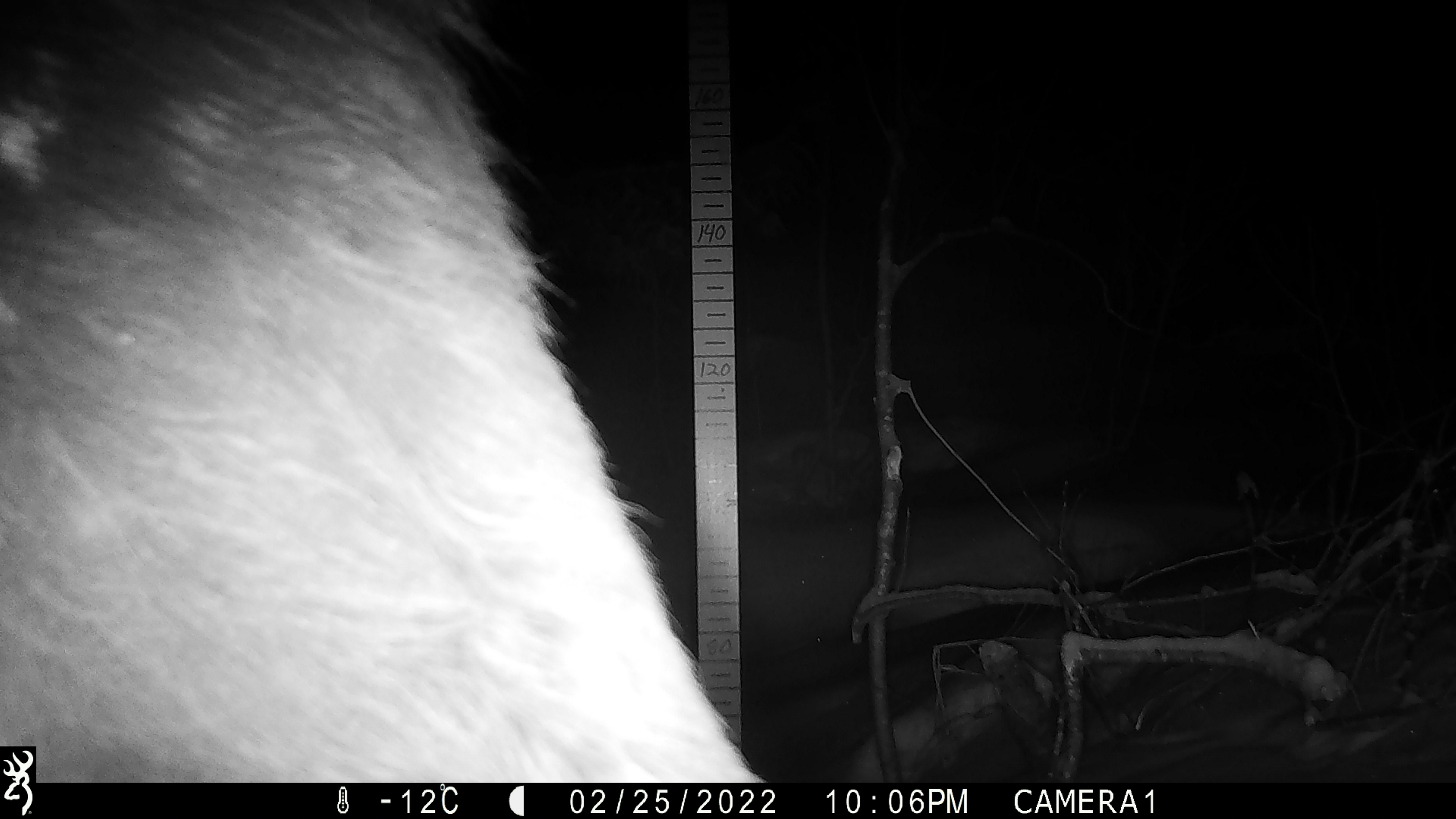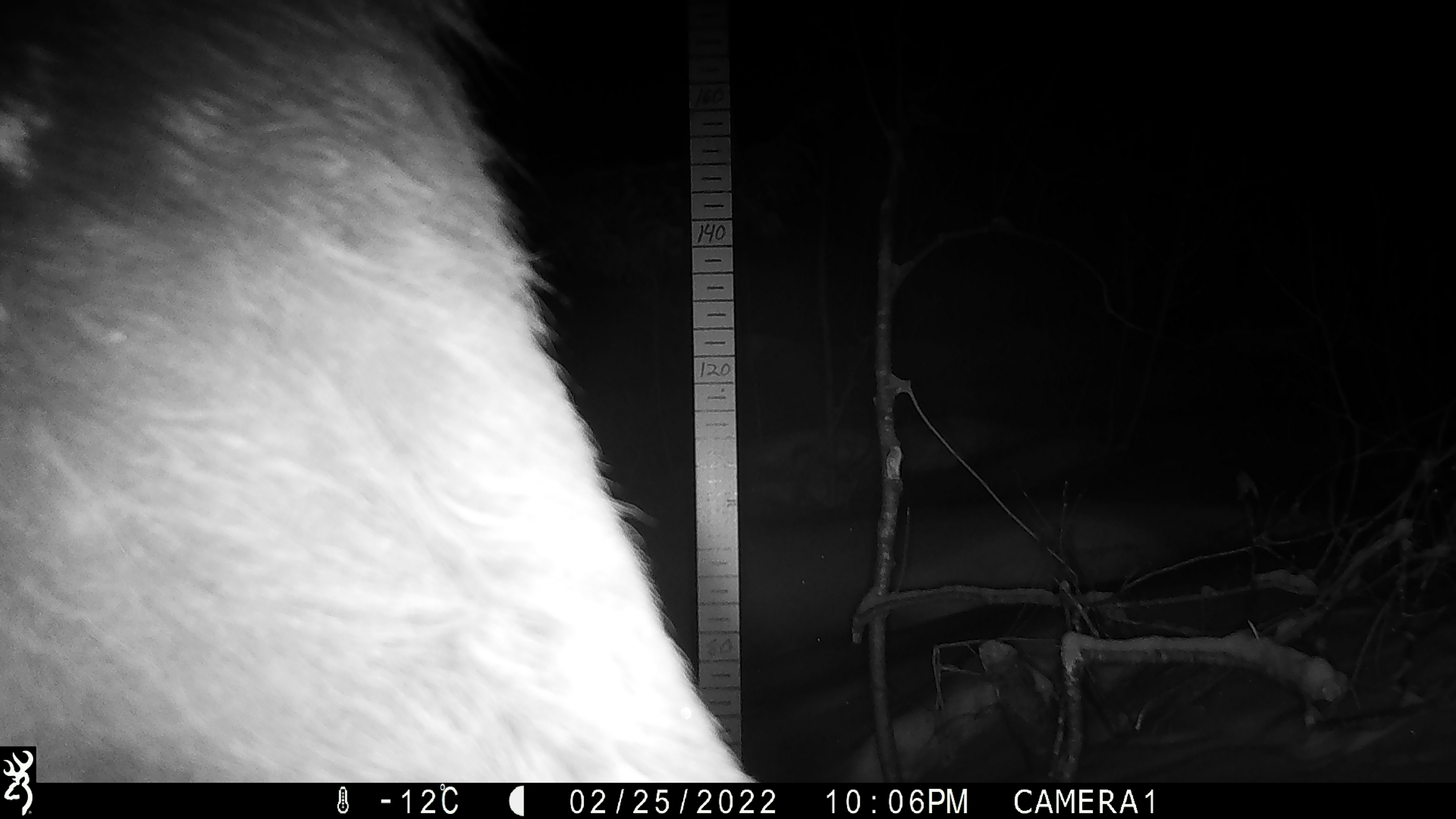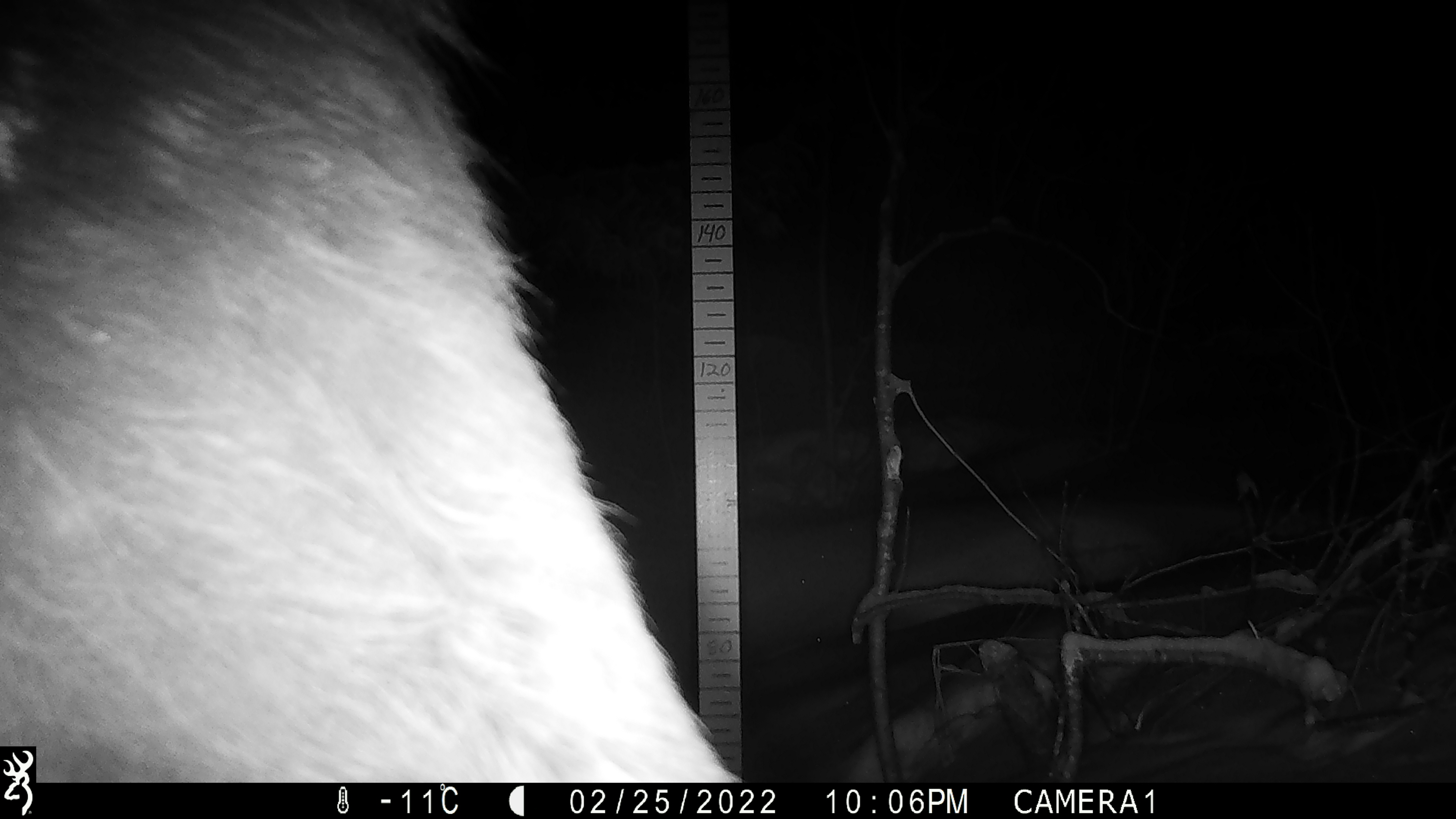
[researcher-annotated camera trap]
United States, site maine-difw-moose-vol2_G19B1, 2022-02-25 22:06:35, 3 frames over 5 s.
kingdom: Animalia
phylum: Chordata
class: Mammalia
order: Artiodactyla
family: Cervidae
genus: Alces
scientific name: Alces alces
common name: moose